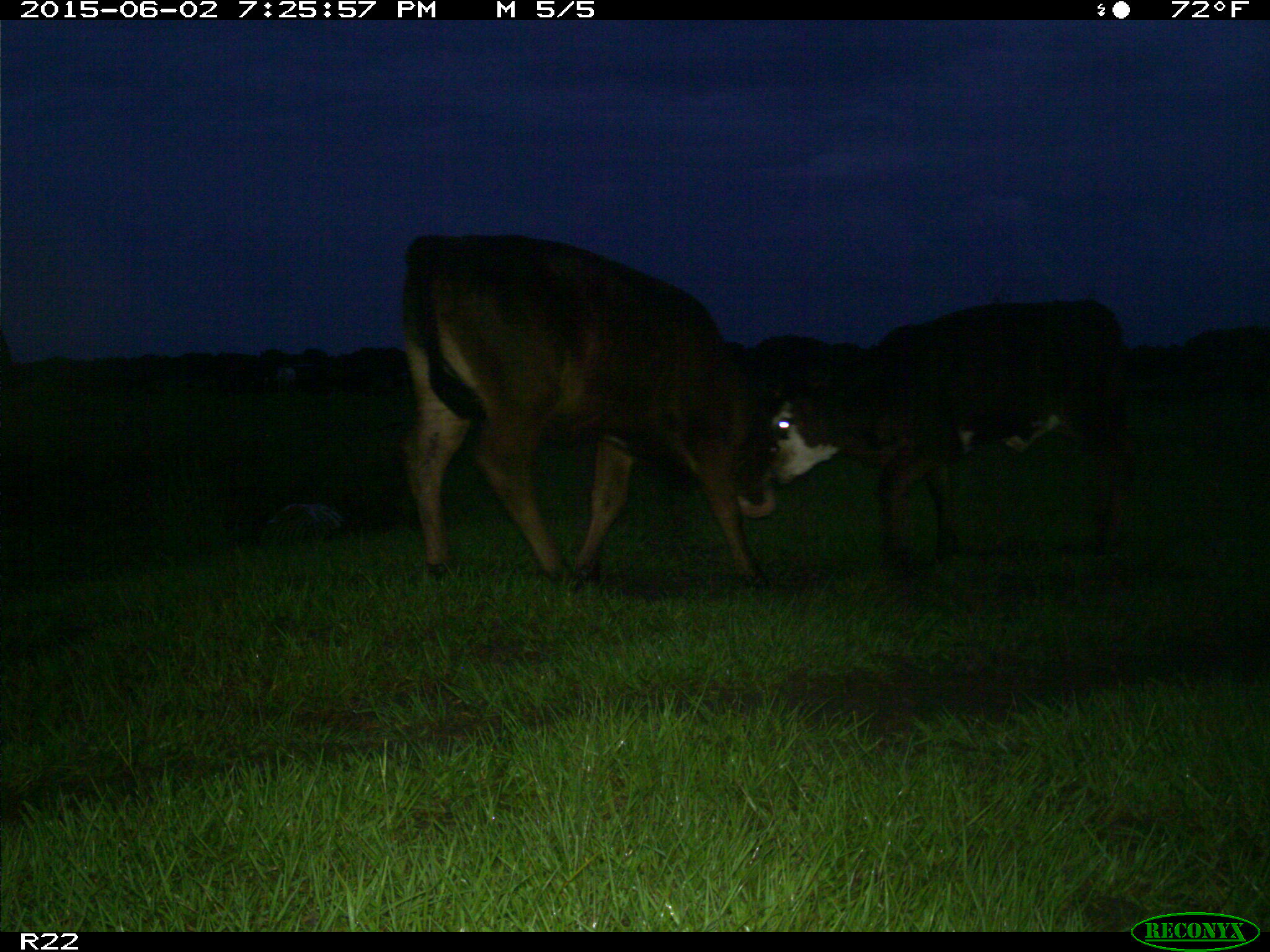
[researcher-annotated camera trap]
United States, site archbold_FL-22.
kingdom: Animalia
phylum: Chordata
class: Mammalia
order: Artiodactyla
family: Bovidae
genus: Bos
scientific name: Bos taurus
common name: domestic cow